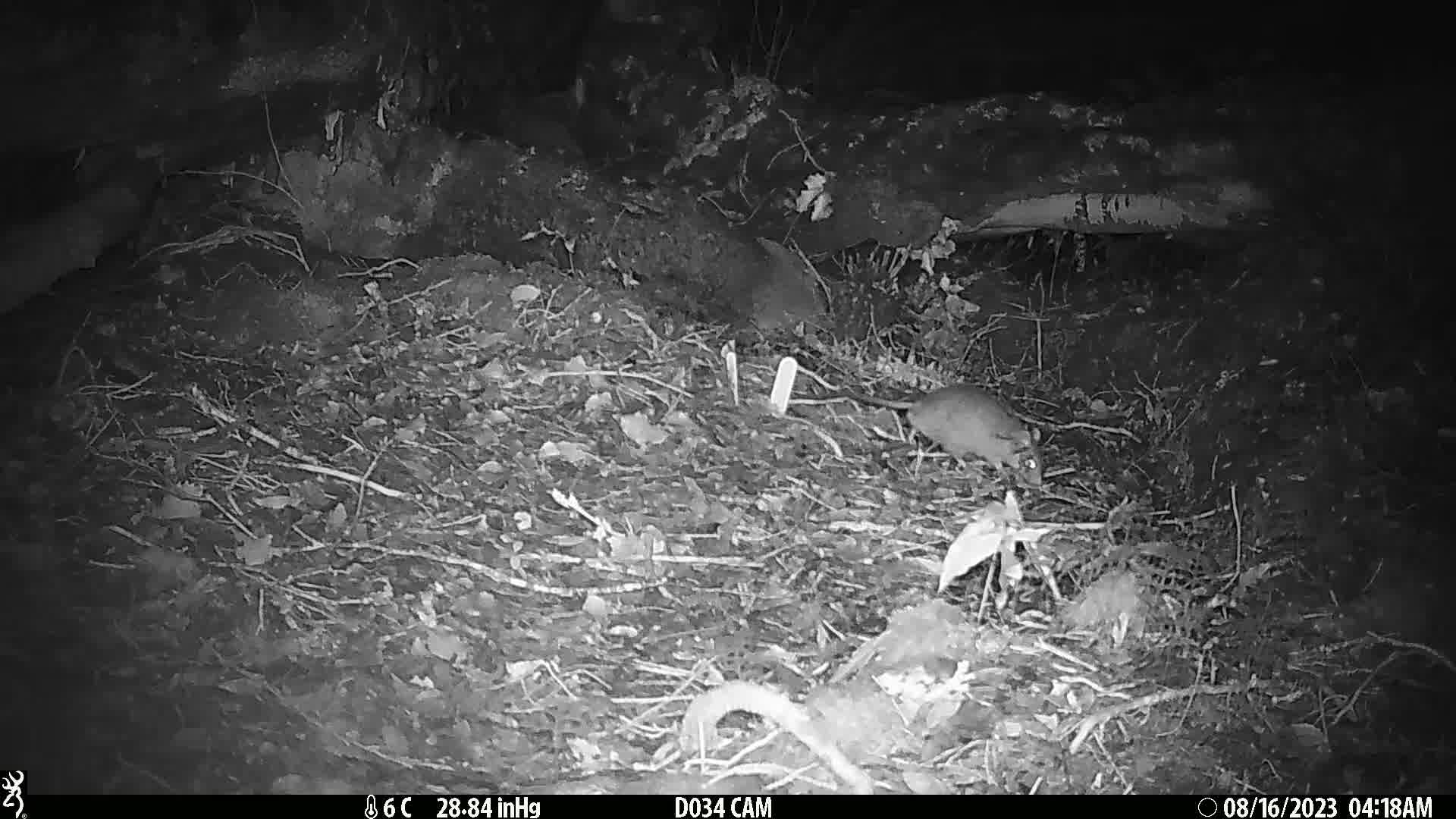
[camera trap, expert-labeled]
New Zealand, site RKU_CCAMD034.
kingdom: Animalia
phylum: Chordata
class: Mammalia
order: Rodentia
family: Muridae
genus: Rattus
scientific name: Rattus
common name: rat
Rat (Rattus).